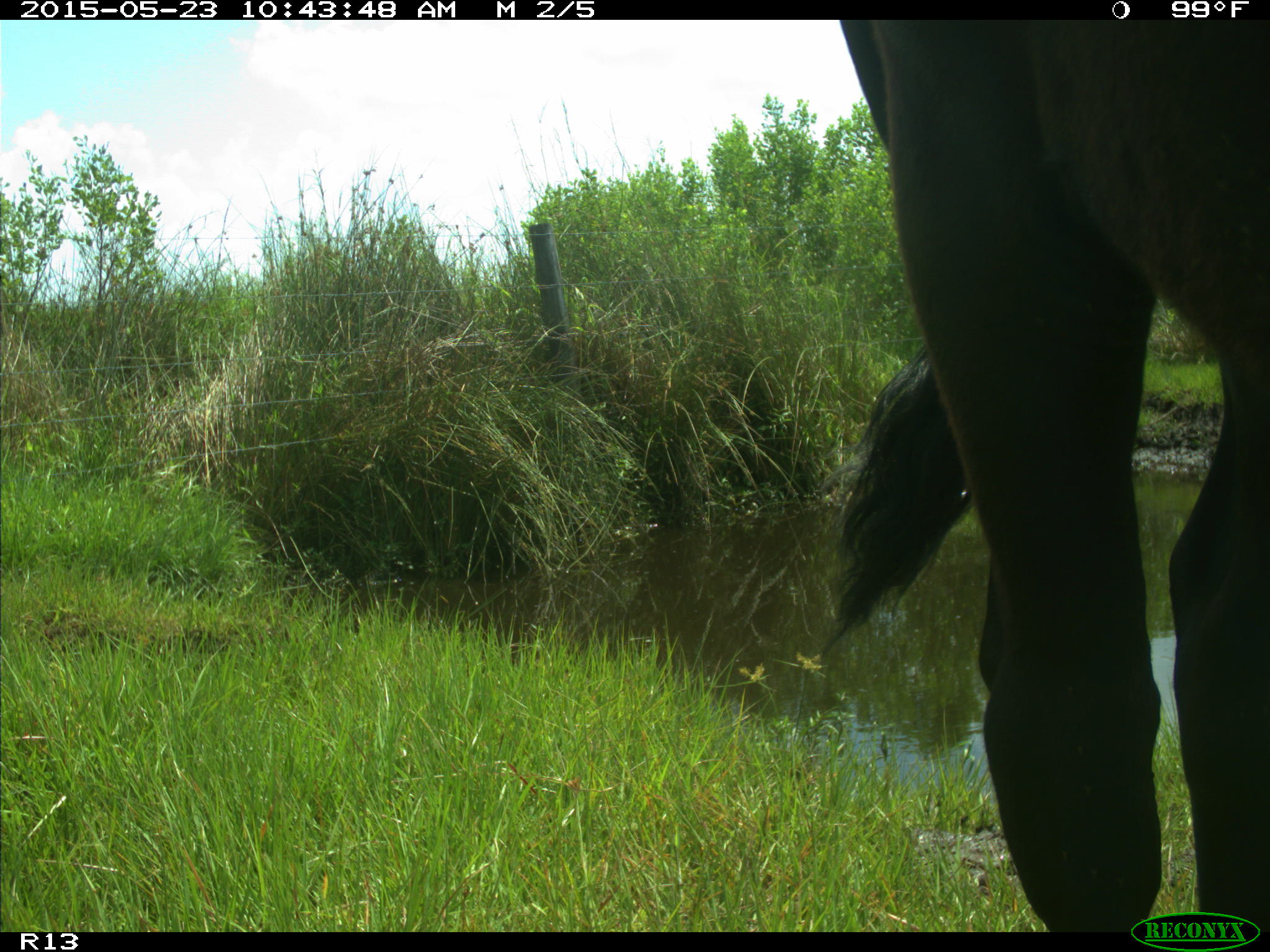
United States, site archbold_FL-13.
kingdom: Animalia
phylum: Chordata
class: Mammalia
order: Artiodactyla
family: Bovidae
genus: Bos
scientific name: Bos taurus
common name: domestic cow